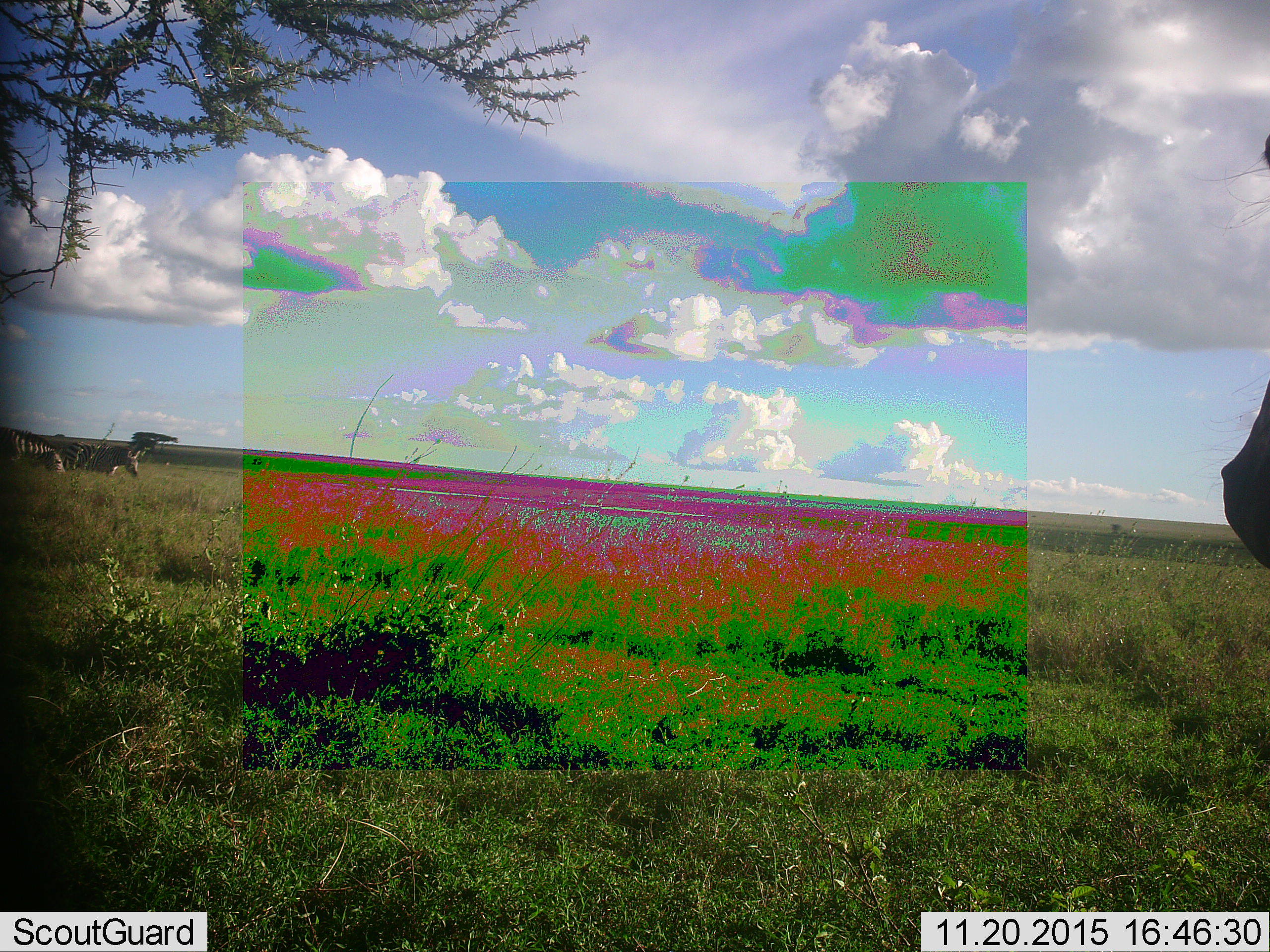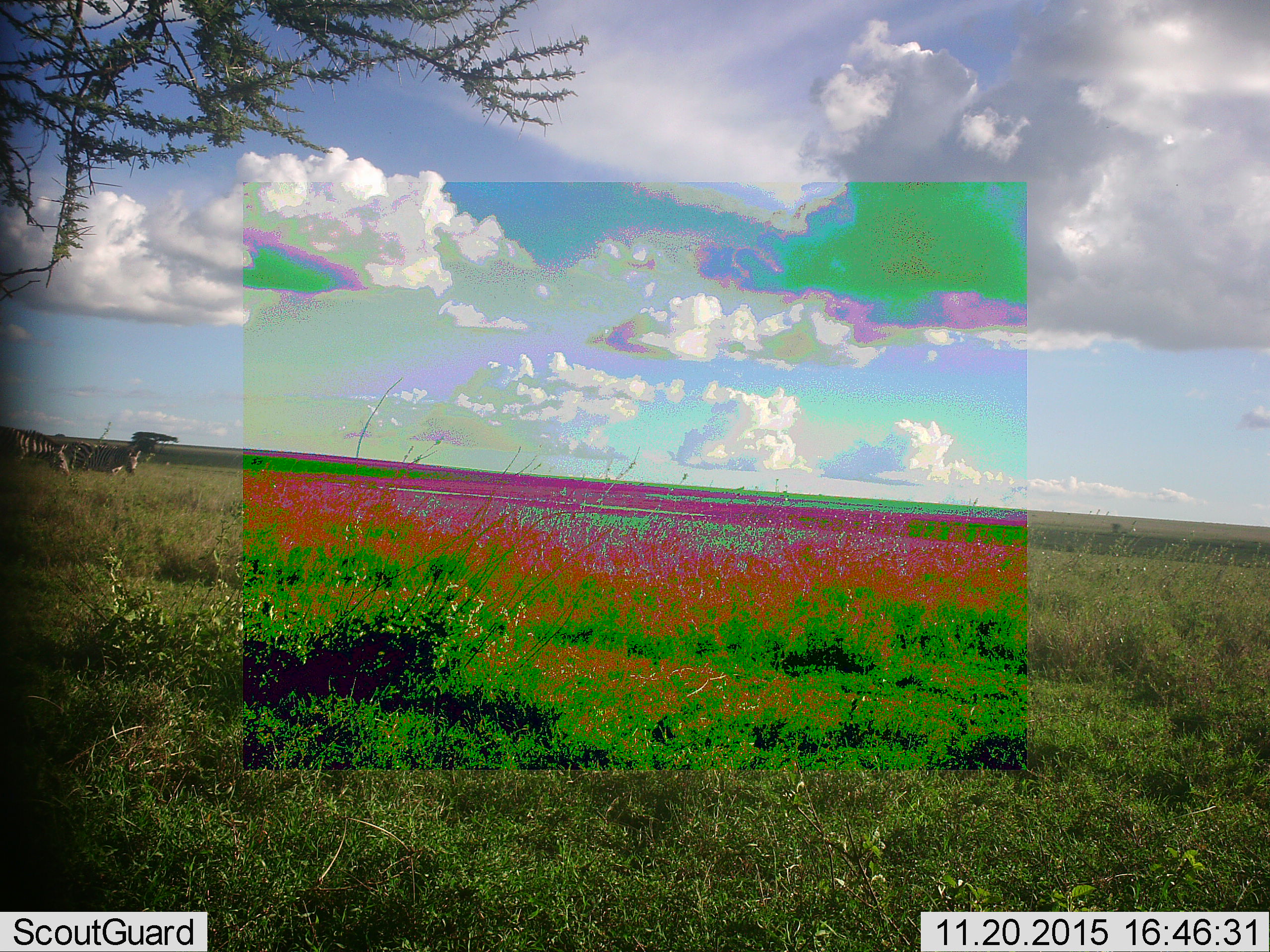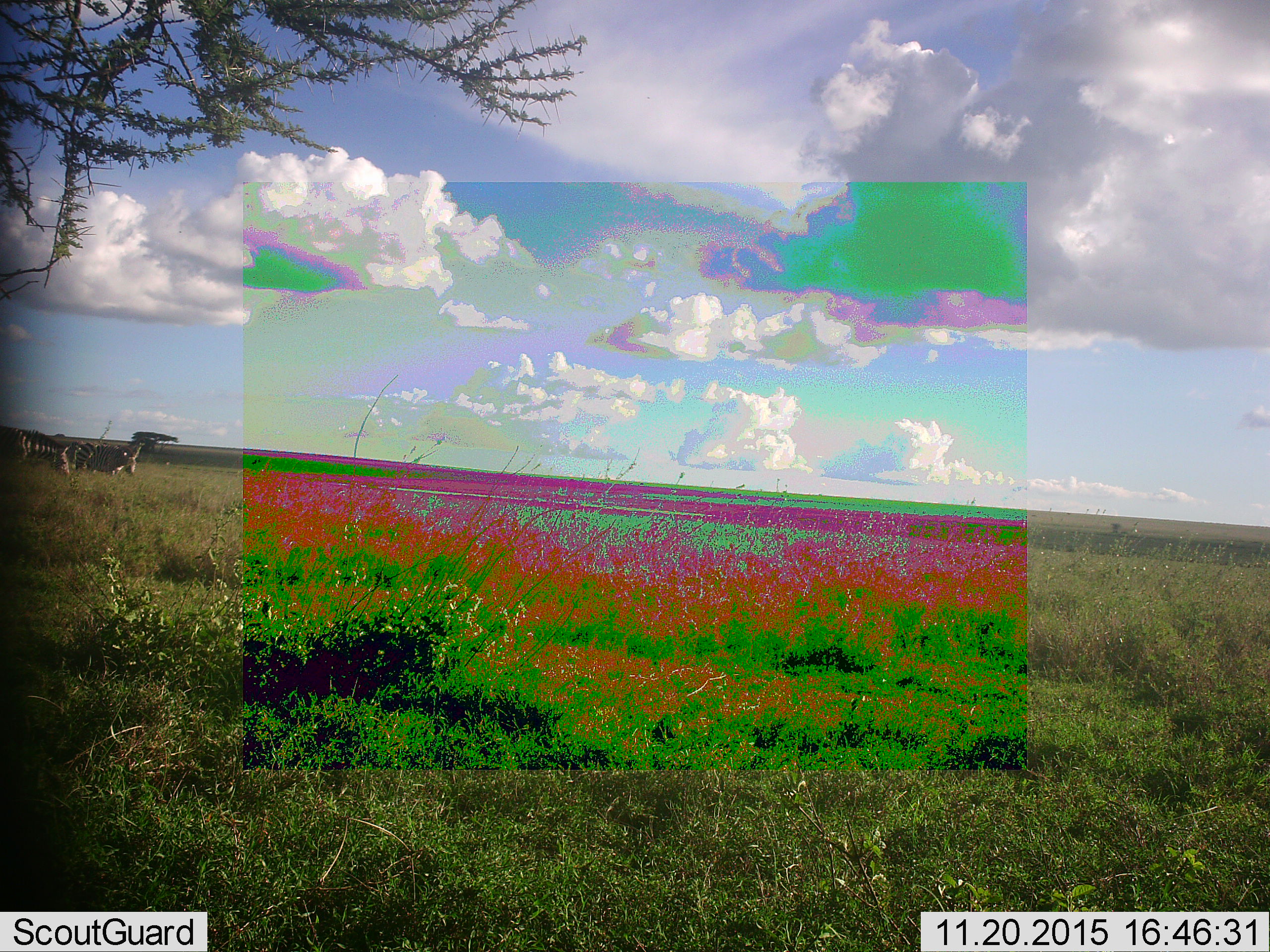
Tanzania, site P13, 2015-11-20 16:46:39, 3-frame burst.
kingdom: Animalia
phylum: Chordata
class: Mammalia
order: Perissodactyla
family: Equidae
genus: Equus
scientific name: Equus quagga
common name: plains zebra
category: zebra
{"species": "zebra (plains zebra) (Equus quagga)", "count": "3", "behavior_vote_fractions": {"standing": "100%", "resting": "0%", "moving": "17%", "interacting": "0%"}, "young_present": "0%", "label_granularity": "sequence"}